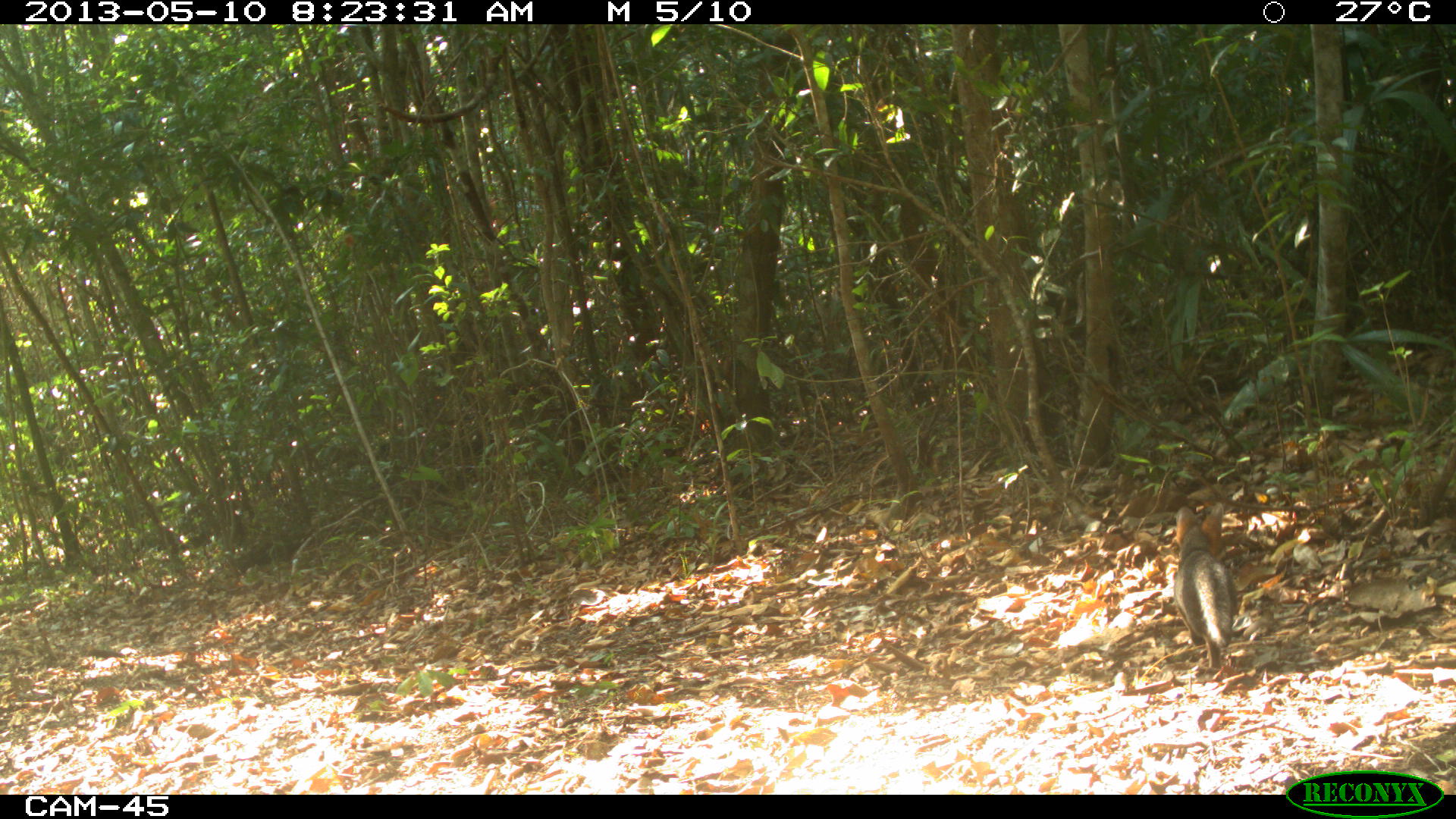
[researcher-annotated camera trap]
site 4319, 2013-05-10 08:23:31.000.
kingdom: Animalia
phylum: Chordata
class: Mammalia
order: Carnivora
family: Canidae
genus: Urocyon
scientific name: Urocyon cinereoargenteus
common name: gray fox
Urocyon cinereoargenteus (gray fox), count 1.